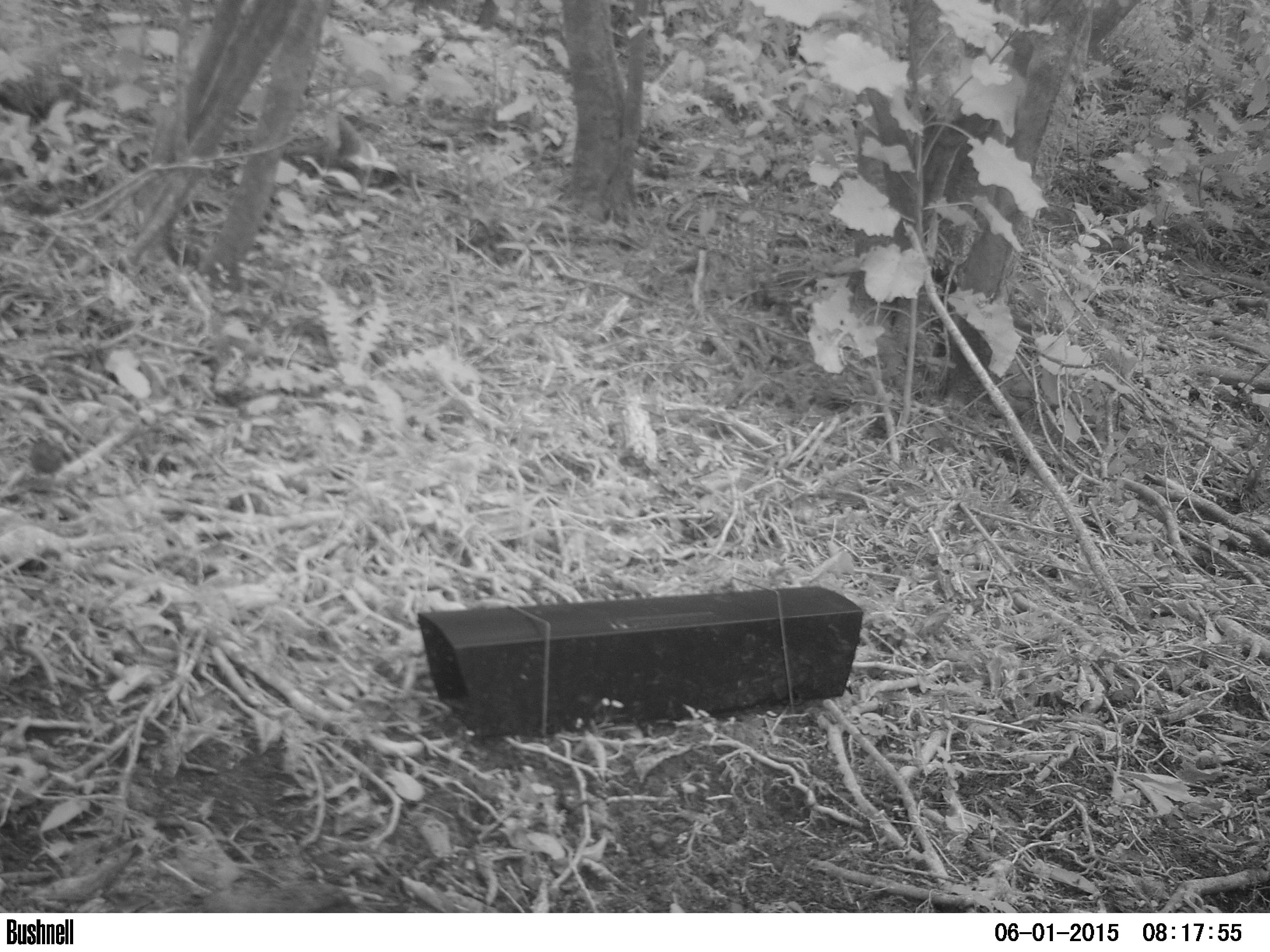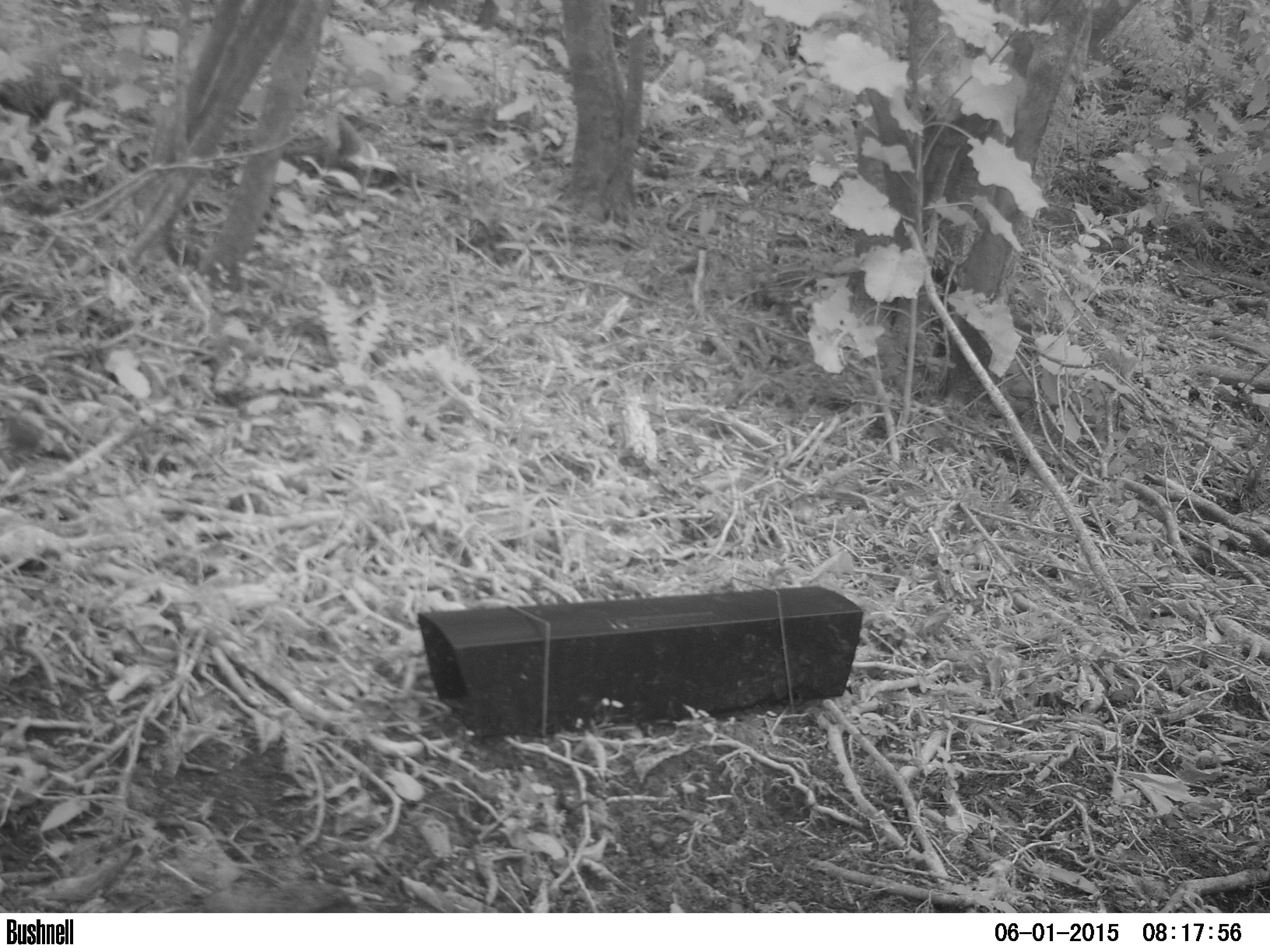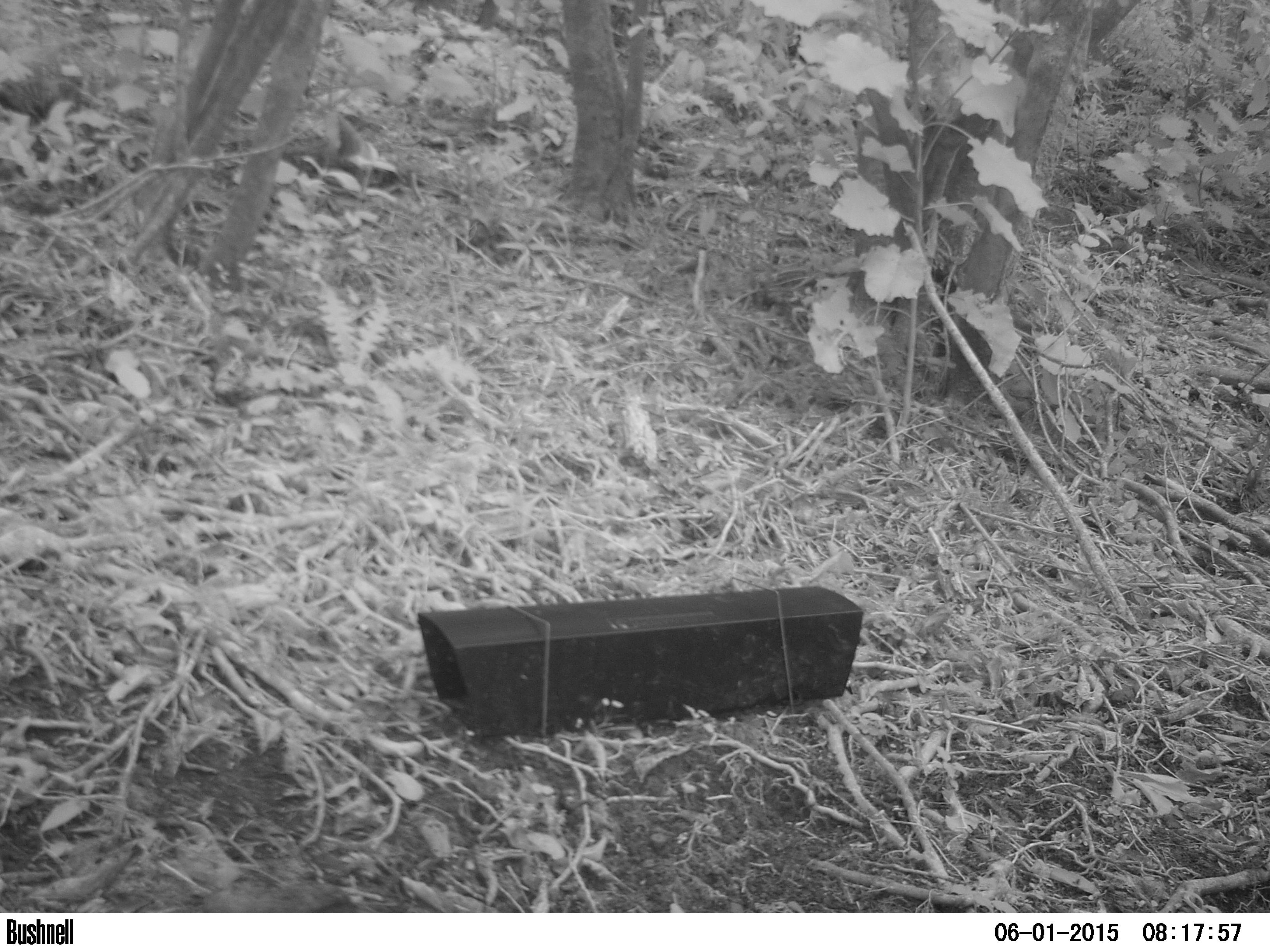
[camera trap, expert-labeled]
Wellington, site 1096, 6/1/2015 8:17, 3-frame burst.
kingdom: Animalia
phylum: Chordata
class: Aves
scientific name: Aves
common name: bird